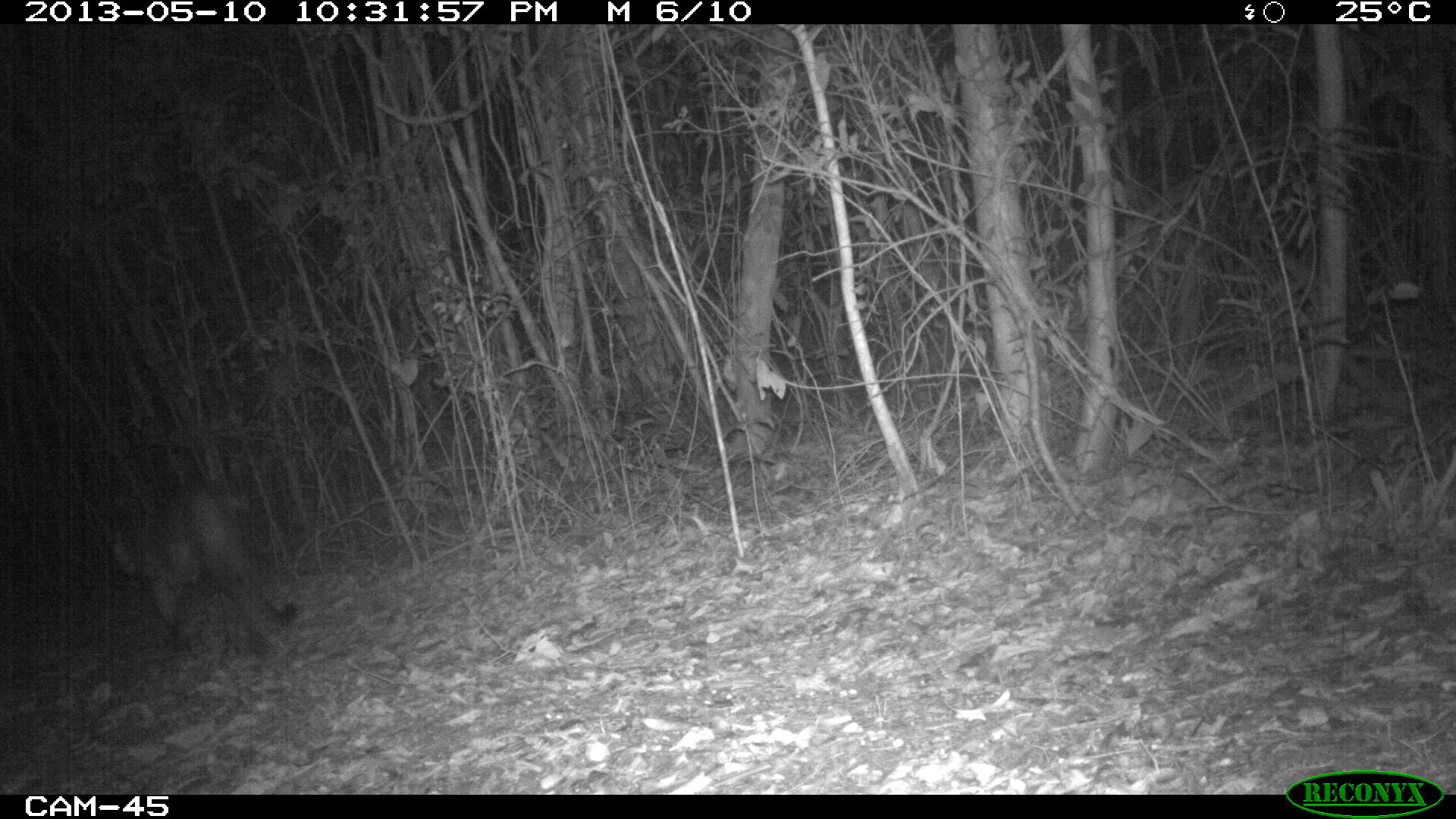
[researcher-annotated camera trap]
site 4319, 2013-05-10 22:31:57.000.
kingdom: Animalia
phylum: Chordata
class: Mammalia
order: Carnivora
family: Felidae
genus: Puma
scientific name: Puma concolor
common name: mountain lion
Puma concolor (mountain lion), count 1.